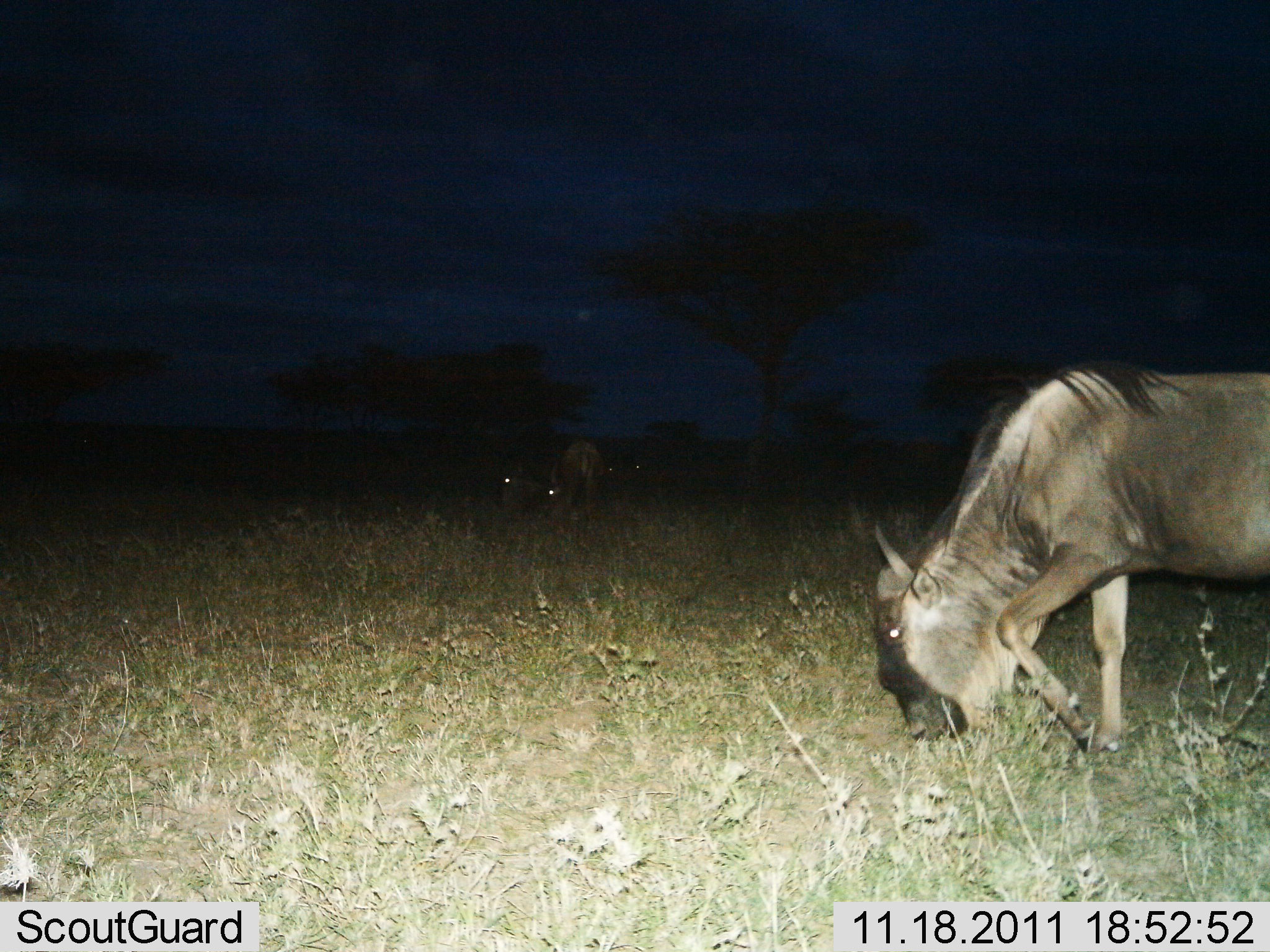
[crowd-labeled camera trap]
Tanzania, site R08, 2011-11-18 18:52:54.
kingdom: Animalia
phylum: Chordata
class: Mammalia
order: Artiodactyla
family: Bovidae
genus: Connochaetes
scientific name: Connochaetes taurinus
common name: blue wildebeest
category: wildebeest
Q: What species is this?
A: Wildebeest (blue wildebeest) (Connochaetes taurinus).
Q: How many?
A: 3.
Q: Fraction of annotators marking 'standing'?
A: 23%.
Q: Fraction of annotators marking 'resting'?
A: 0%.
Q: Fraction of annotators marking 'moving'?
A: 31%.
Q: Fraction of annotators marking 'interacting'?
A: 0%.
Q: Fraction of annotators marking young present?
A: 0%.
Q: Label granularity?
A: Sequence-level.